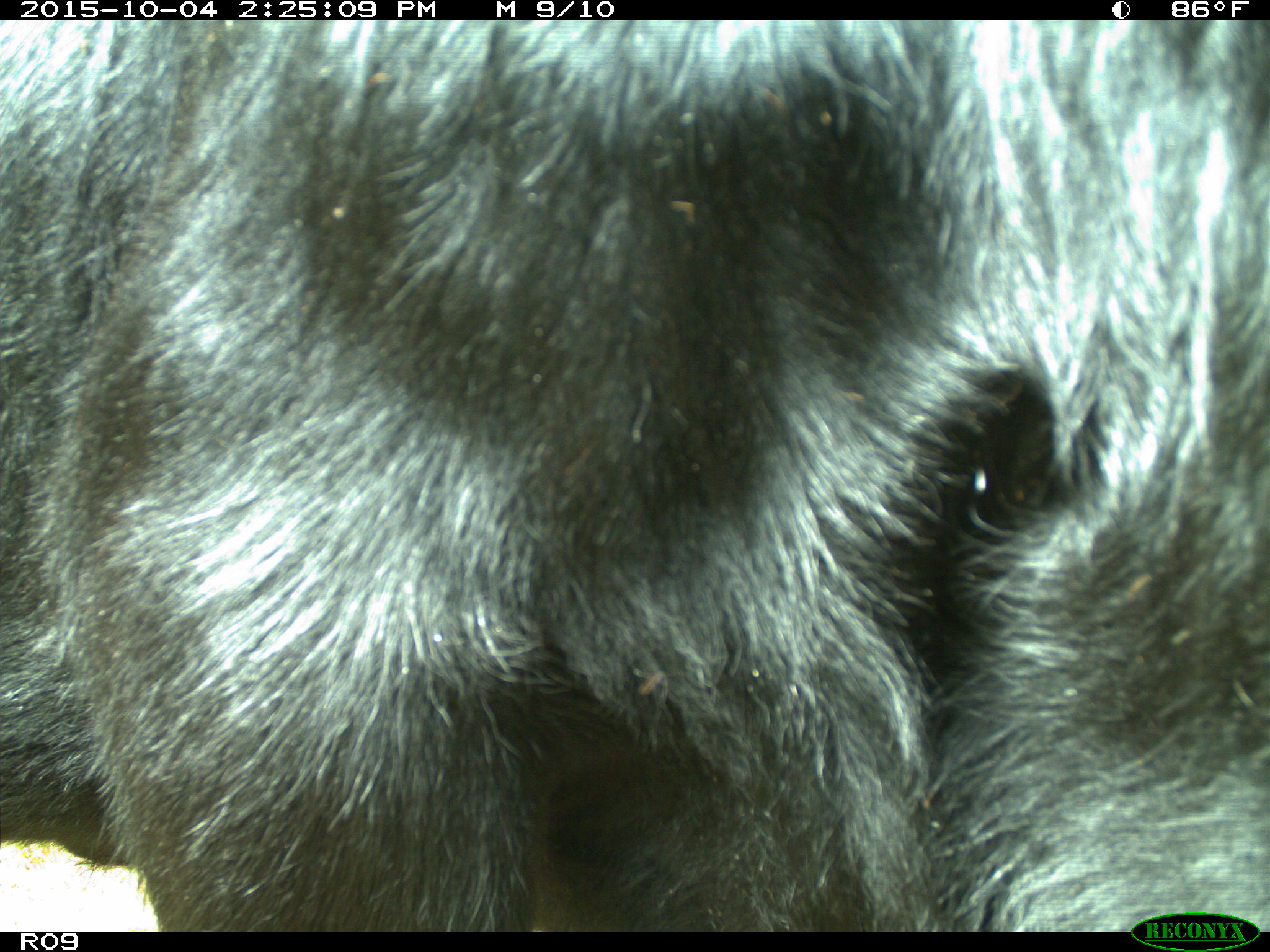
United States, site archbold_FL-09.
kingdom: Animalia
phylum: Chordata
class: Mammalia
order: Artiodactyla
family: Bovidae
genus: Bos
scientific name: Bos taurus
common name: domestic cow